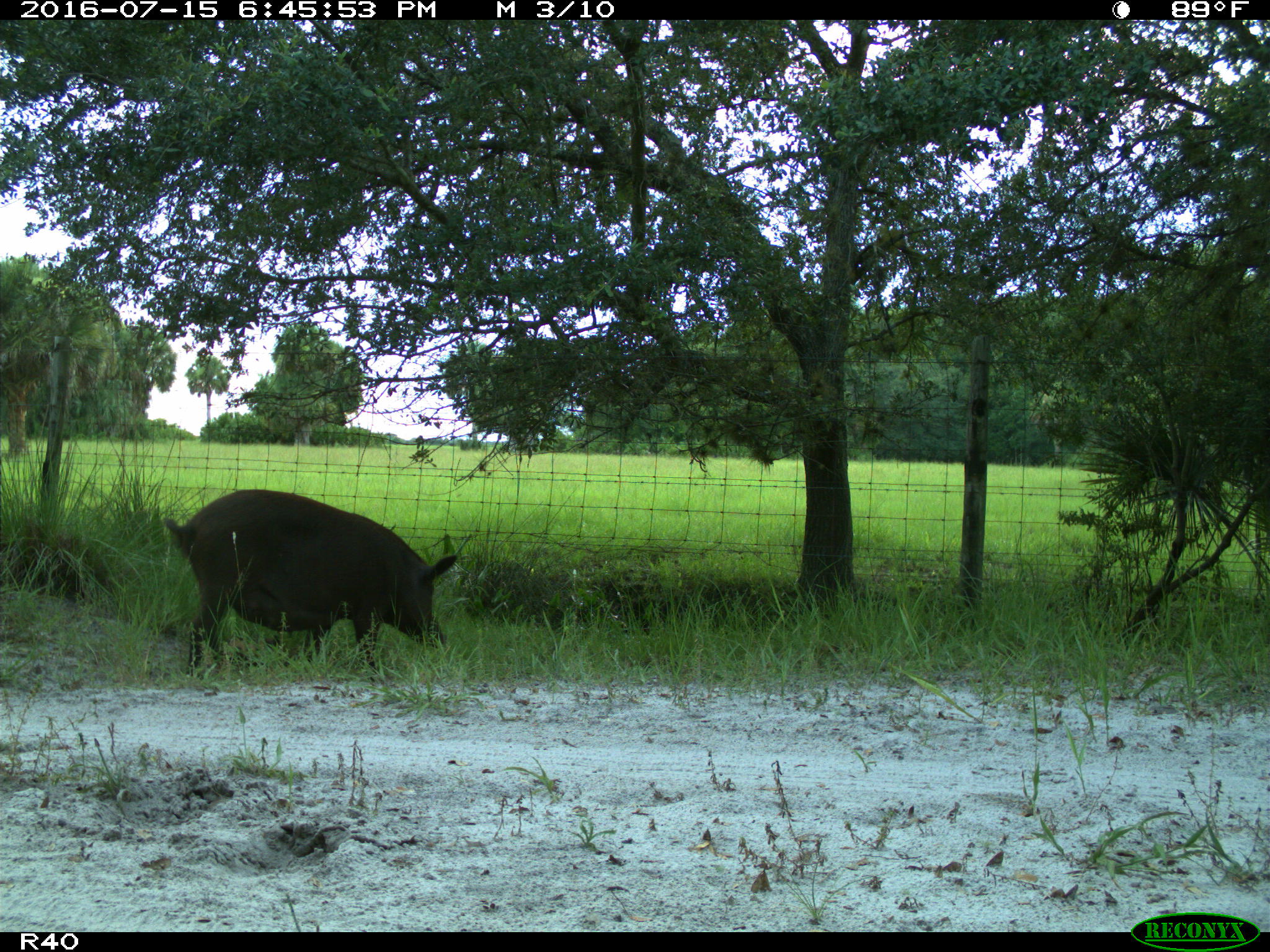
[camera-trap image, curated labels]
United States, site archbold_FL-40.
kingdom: Animalia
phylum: Chordata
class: Mammalia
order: Artiodactyla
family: Suidae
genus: Sus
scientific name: Sus scrofa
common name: wild boar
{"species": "Sus scrofa (wild boar)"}